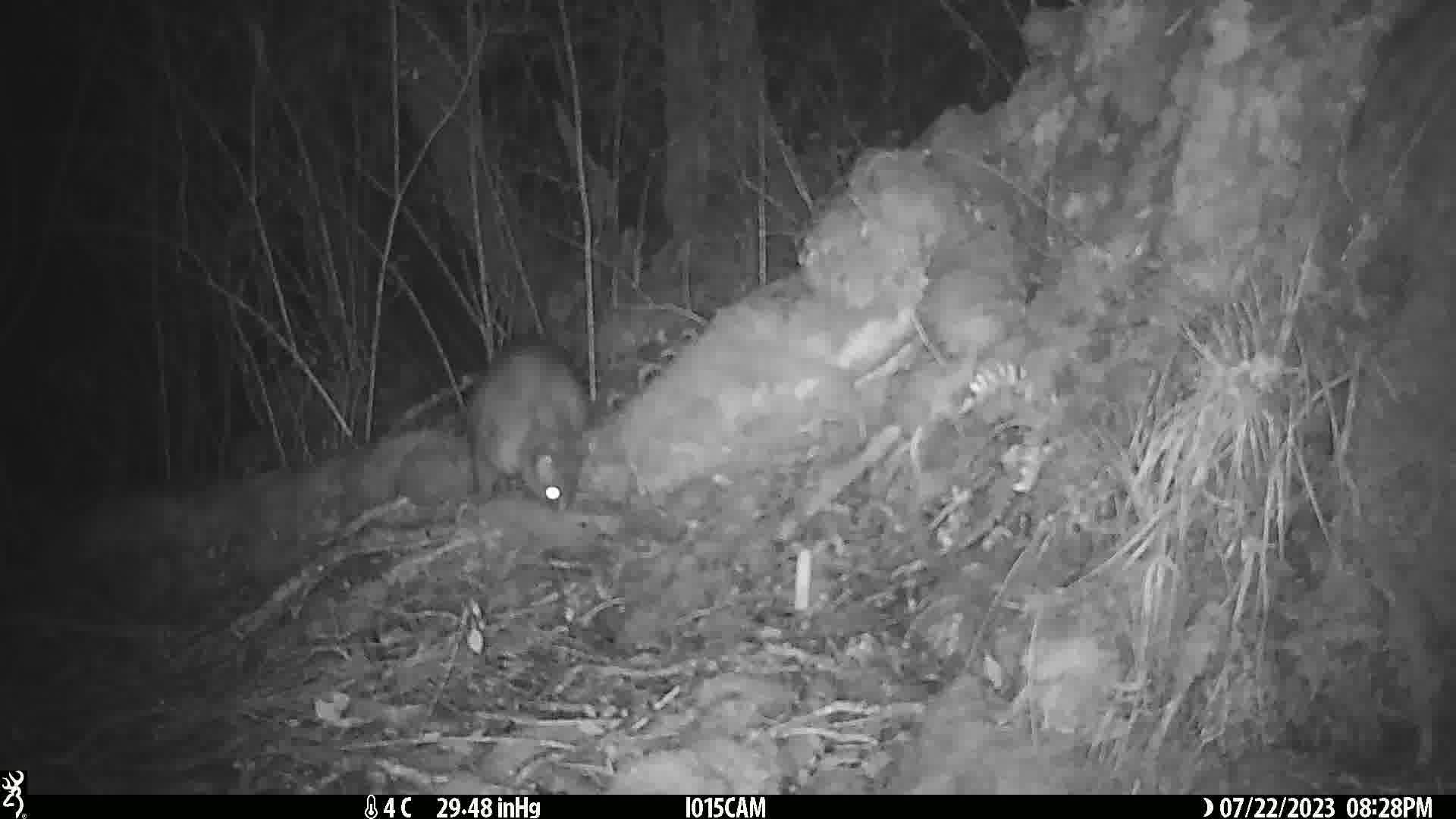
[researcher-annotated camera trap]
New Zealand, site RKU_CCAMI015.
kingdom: Animalia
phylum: Chordata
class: Mammalia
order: Diprotodontia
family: Phalangeridae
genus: Trichosurus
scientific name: Trichosurus vulpecula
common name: common brushtail possum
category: possum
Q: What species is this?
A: Possum (common brushtail possum) (Trichosurus vulpecula).